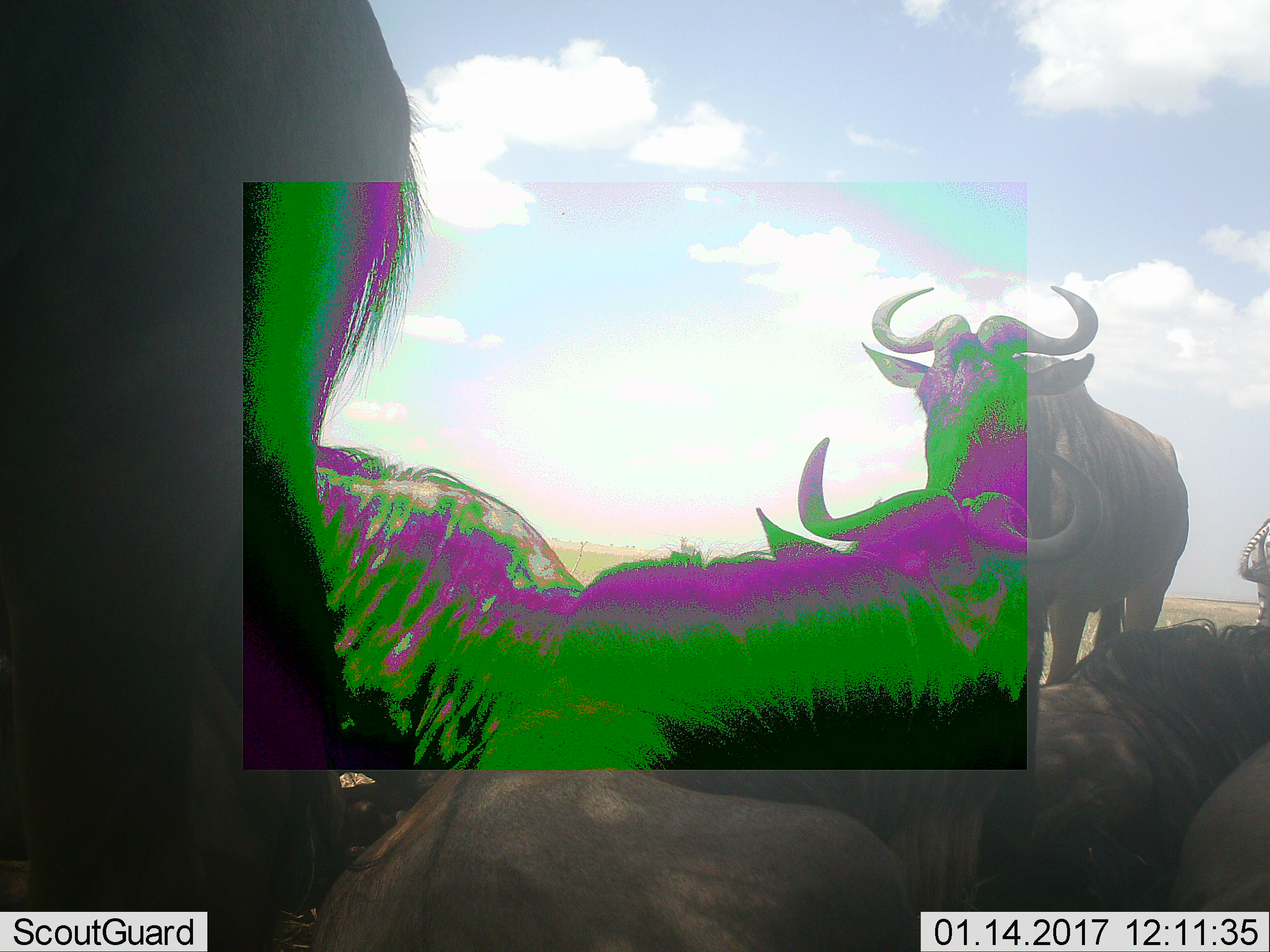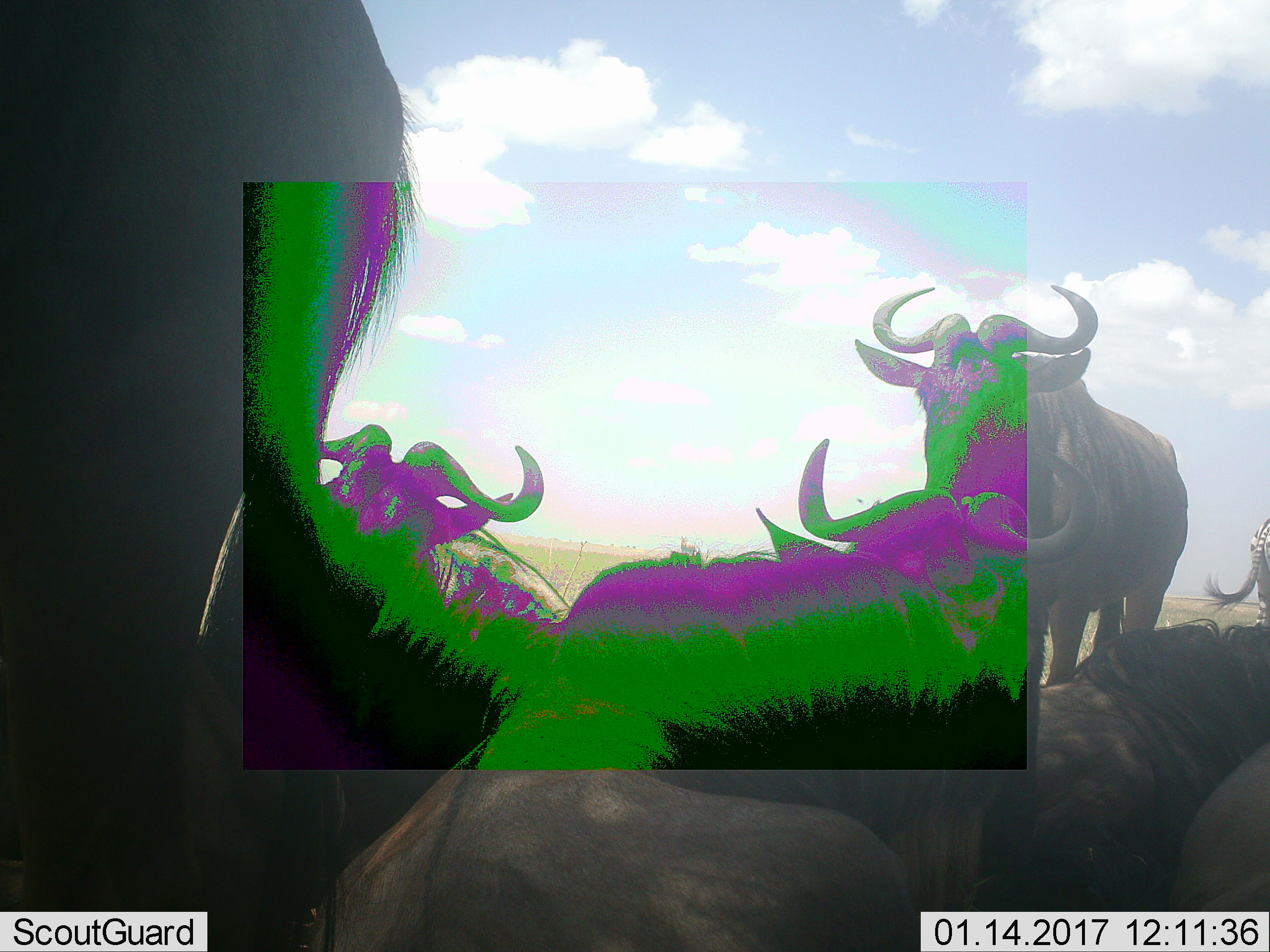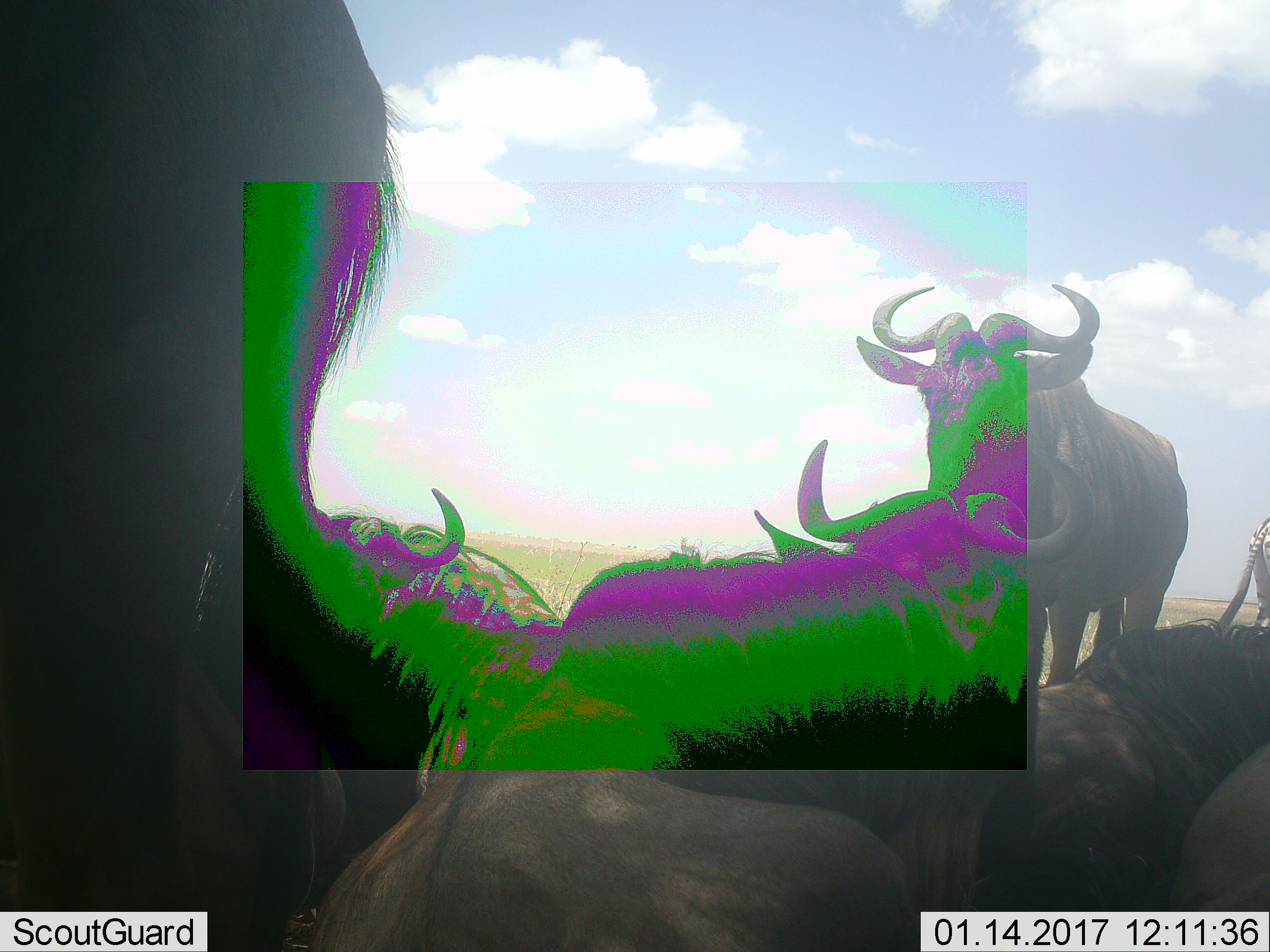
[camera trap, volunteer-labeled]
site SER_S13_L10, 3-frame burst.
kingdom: Animalia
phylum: Chordata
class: Mammalia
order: Artiodactyla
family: Bovidae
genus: Connochaetes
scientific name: Connochaetes taurinus taurinus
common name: blue wildebeest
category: wildebeestblue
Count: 7.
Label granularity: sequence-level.